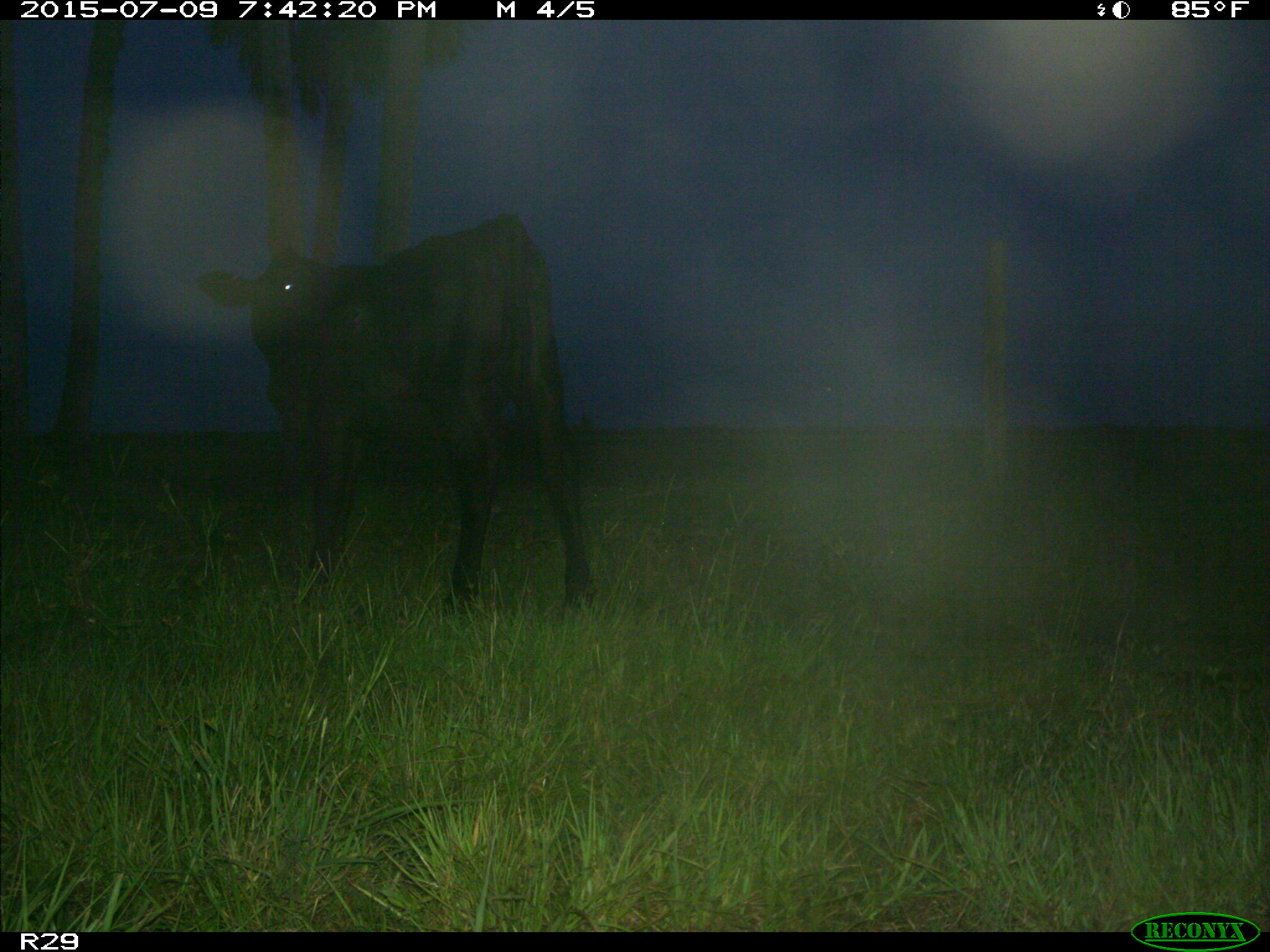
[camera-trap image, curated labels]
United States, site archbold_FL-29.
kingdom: Animalia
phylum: Chordata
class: Mammalia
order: Artiodactyla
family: Bovidae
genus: Bos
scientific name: Bos taurus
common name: domestic cow